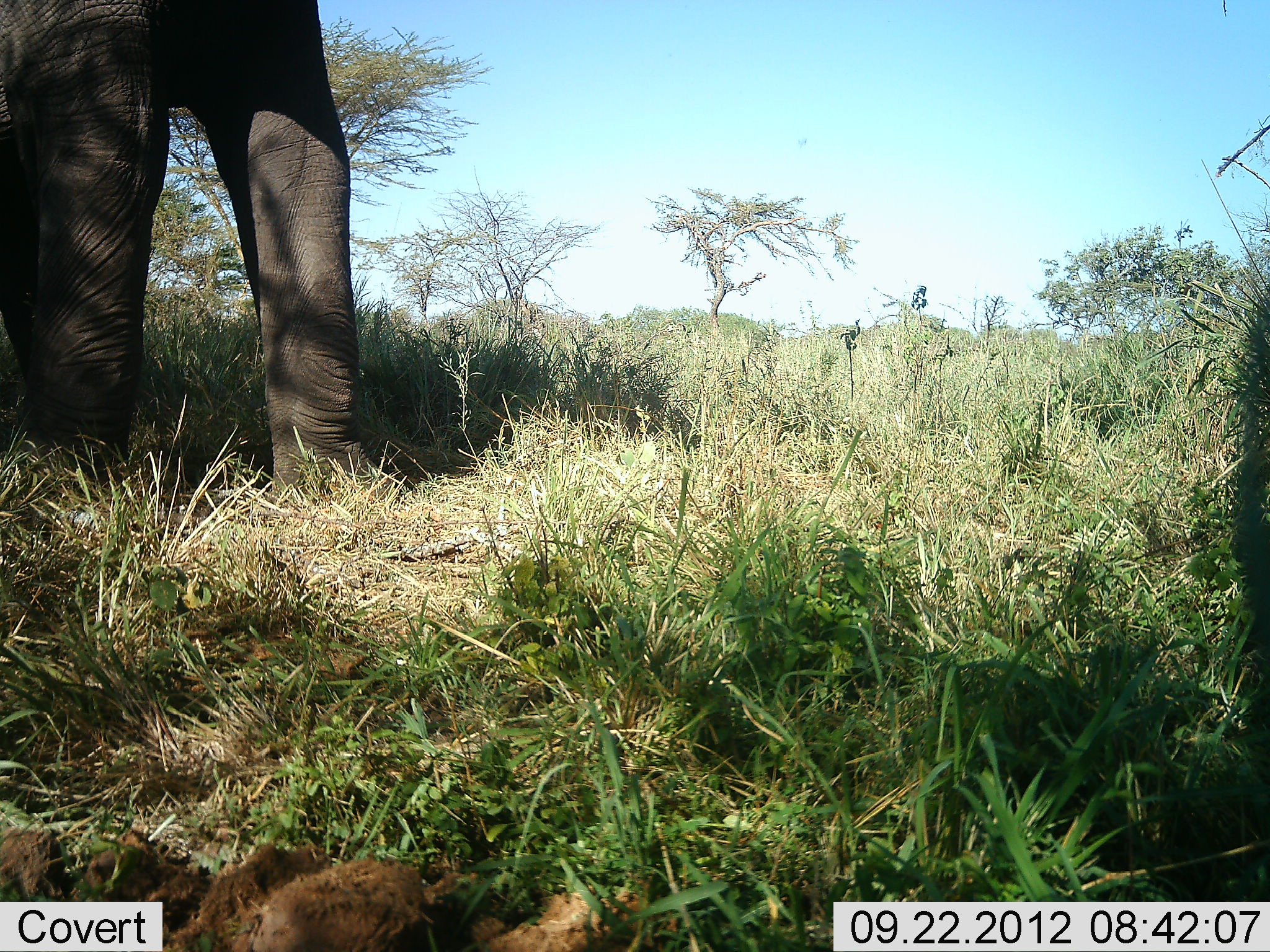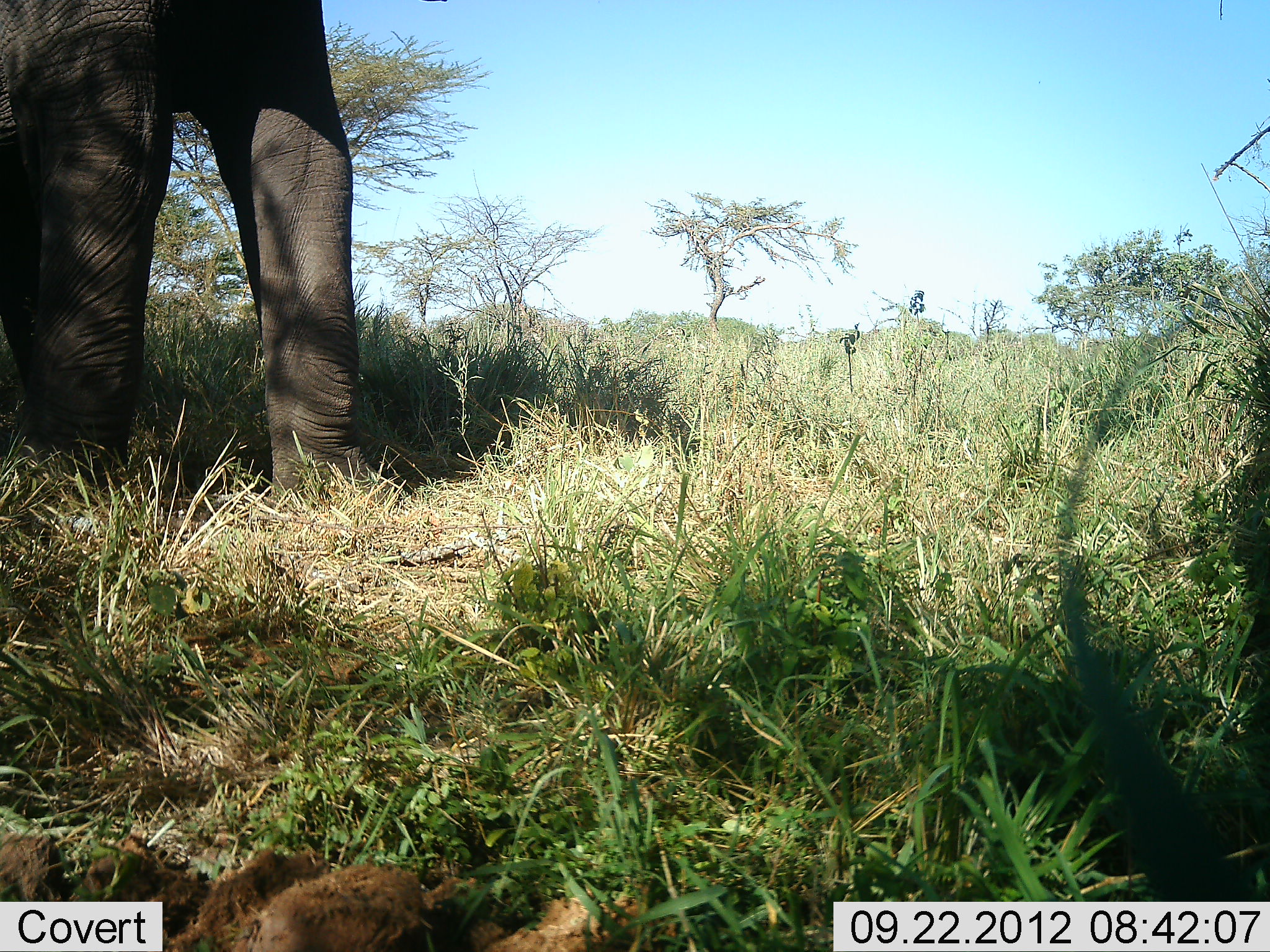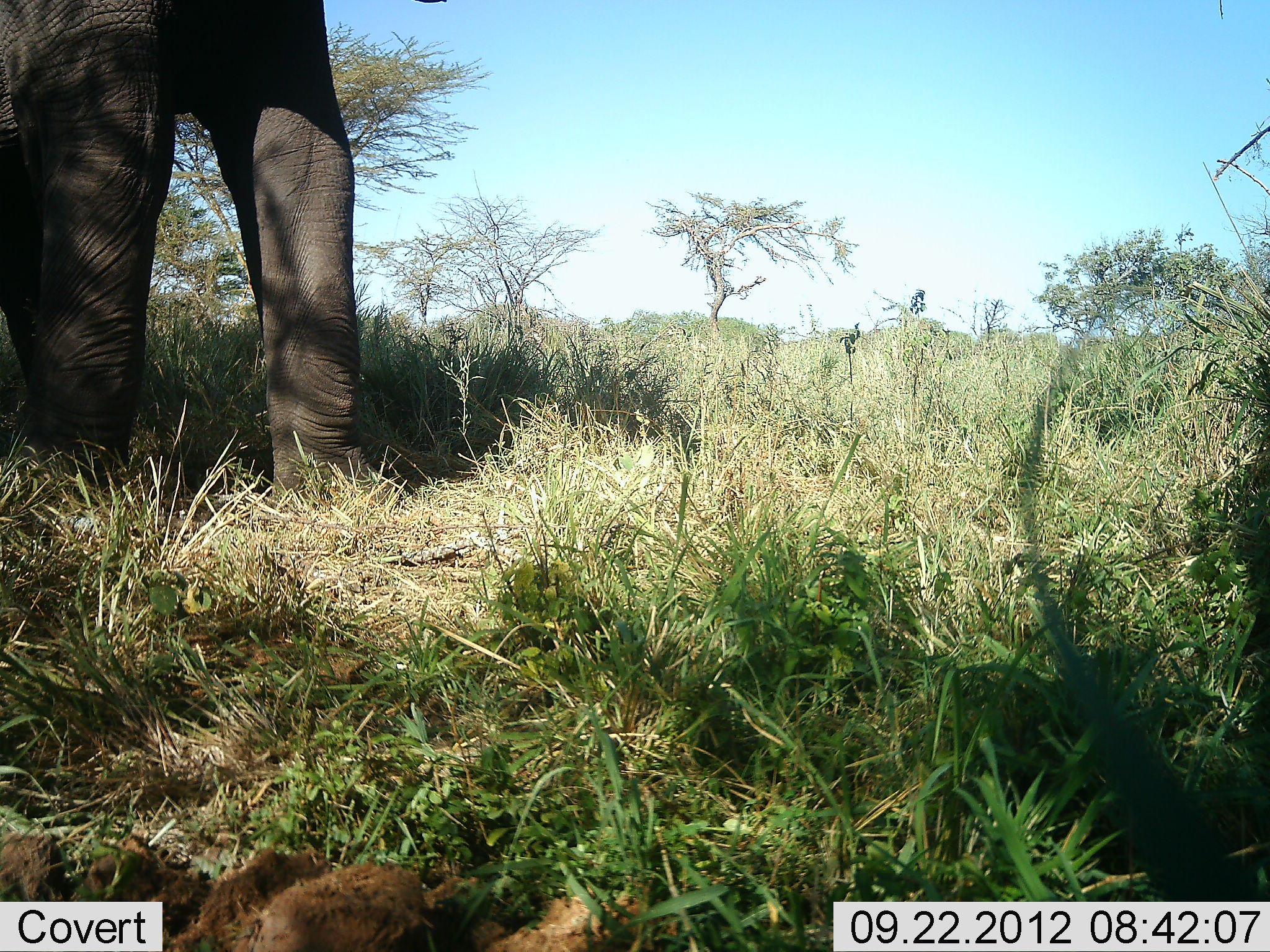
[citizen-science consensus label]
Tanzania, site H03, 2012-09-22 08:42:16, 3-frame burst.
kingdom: Animalia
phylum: Chordata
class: Mammalia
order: Proboscidea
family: Elephantidae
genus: Loxodonta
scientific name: Loxodonta africana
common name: african bush elephant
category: elephant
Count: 1.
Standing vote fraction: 100%.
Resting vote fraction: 0%.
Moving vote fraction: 0%.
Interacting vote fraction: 0%.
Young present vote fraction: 0%.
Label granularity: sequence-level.